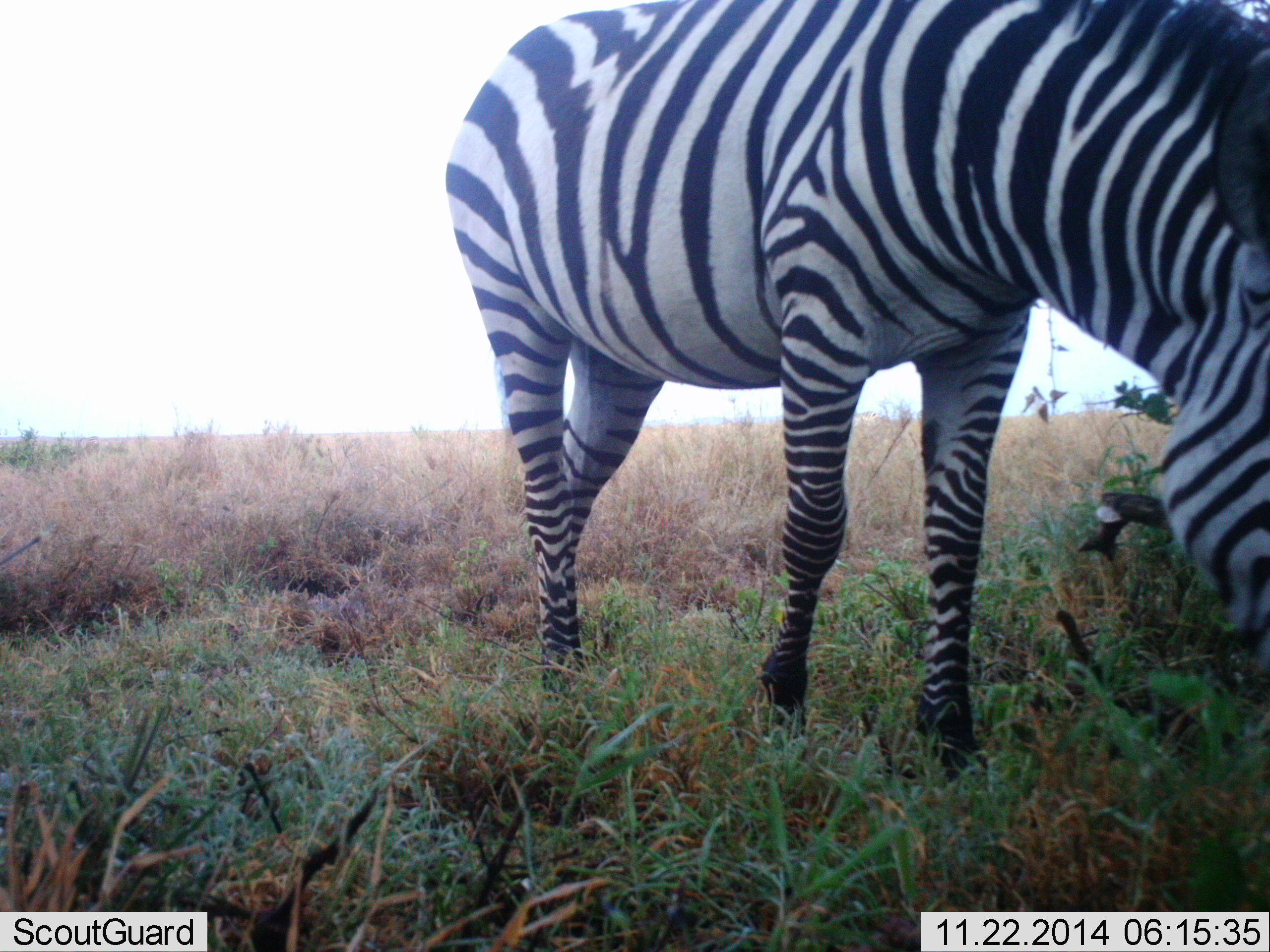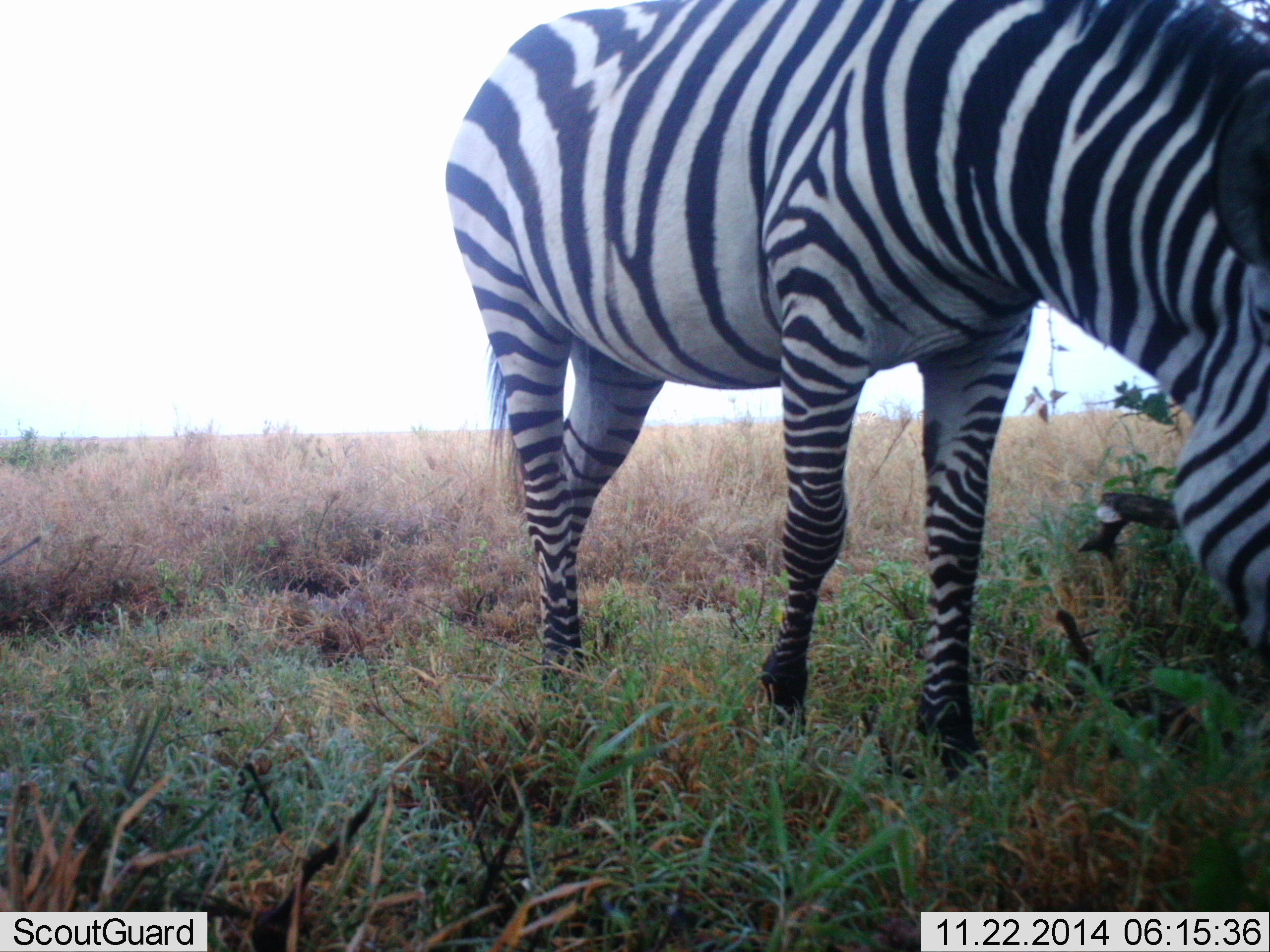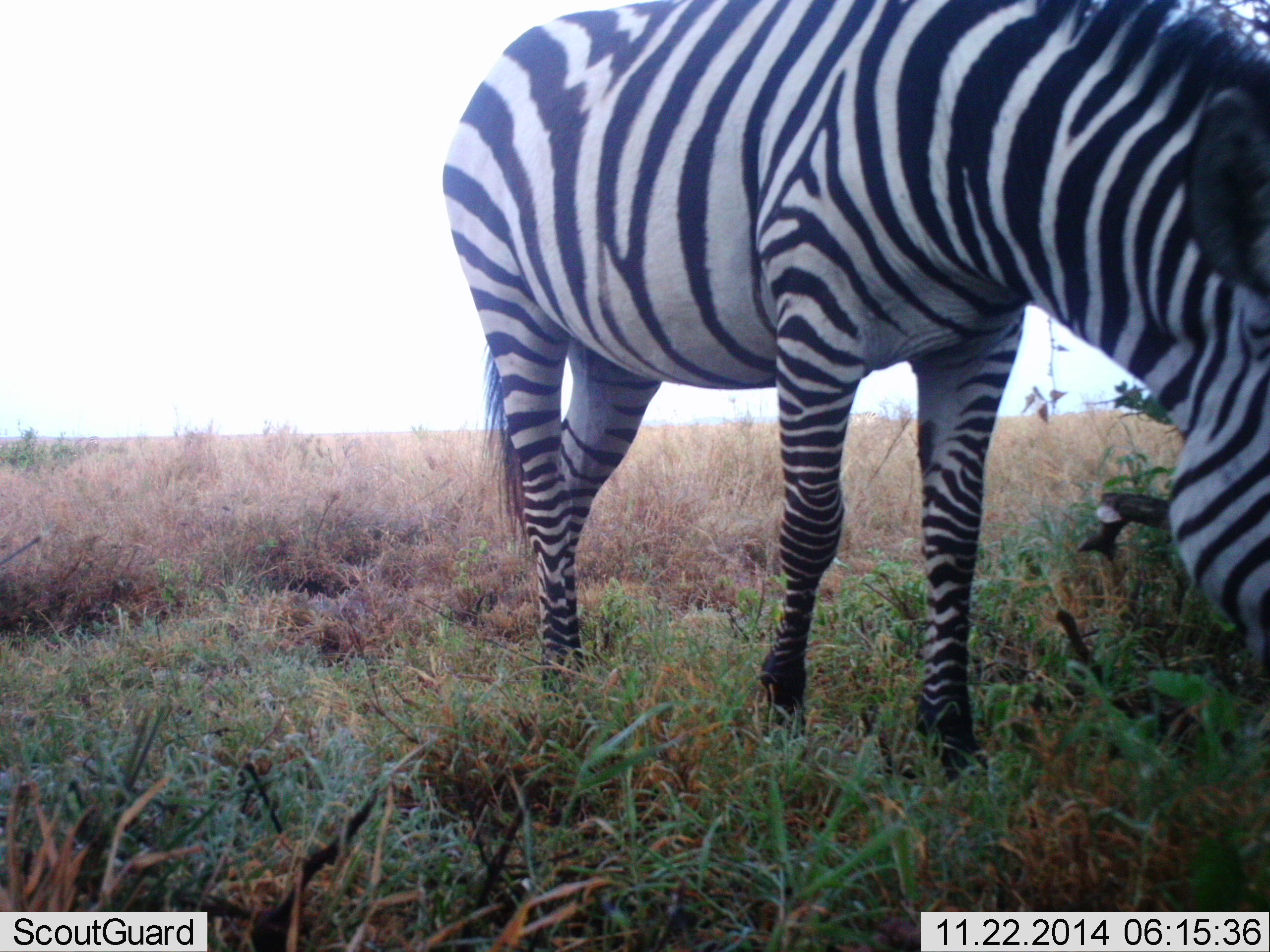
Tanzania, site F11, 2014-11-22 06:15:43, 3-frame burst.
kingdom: Animalia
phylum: Chordata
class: Mammalia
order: Perissodactyla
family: Equidae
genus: Equus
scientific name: Equus quagga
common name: plains zebra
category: zebra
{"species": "zebra (plains zebra) (Equus quagga)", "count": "1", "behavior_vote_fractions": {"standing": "30%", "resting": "0%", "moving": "0%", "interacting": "0%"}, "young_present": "0%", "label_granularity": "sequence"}